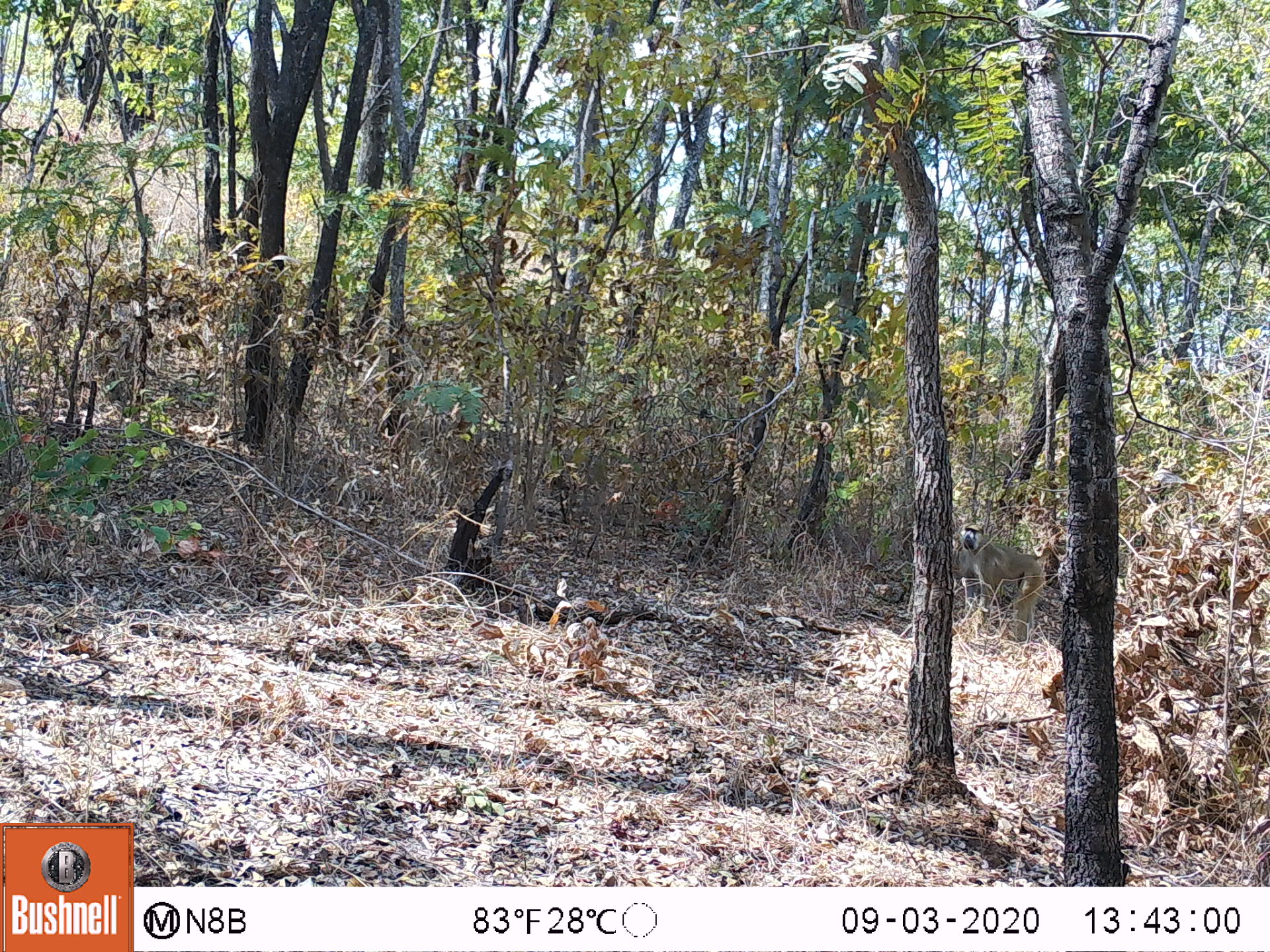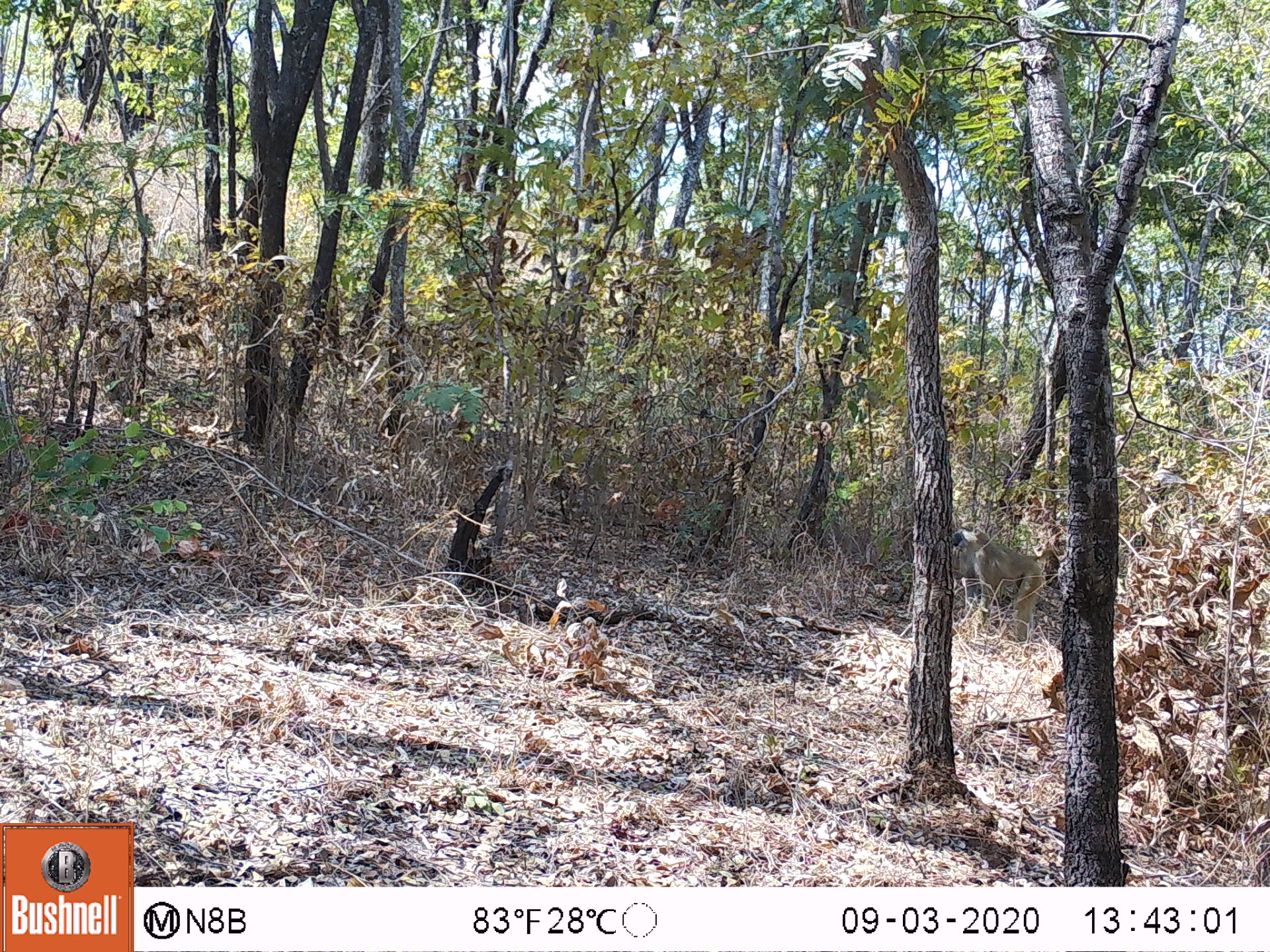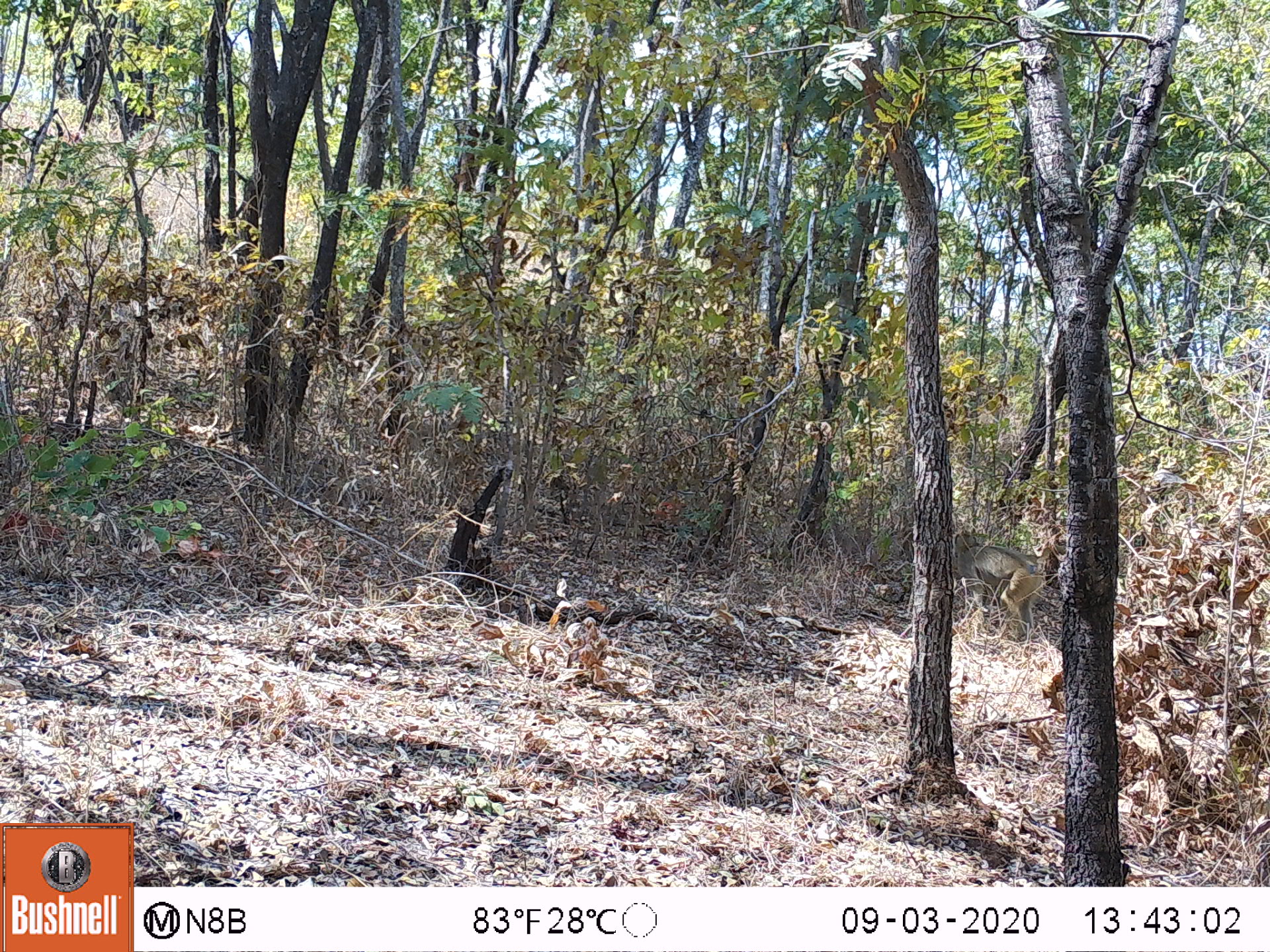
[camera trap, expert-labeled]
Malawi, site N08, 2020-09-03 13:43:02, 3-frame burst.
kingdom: Animalia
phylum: Chordata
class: Mammalia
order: Primates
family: Cercopithecidae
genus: Papio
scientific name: Papio cynocephalus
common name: yellow baboon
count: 1